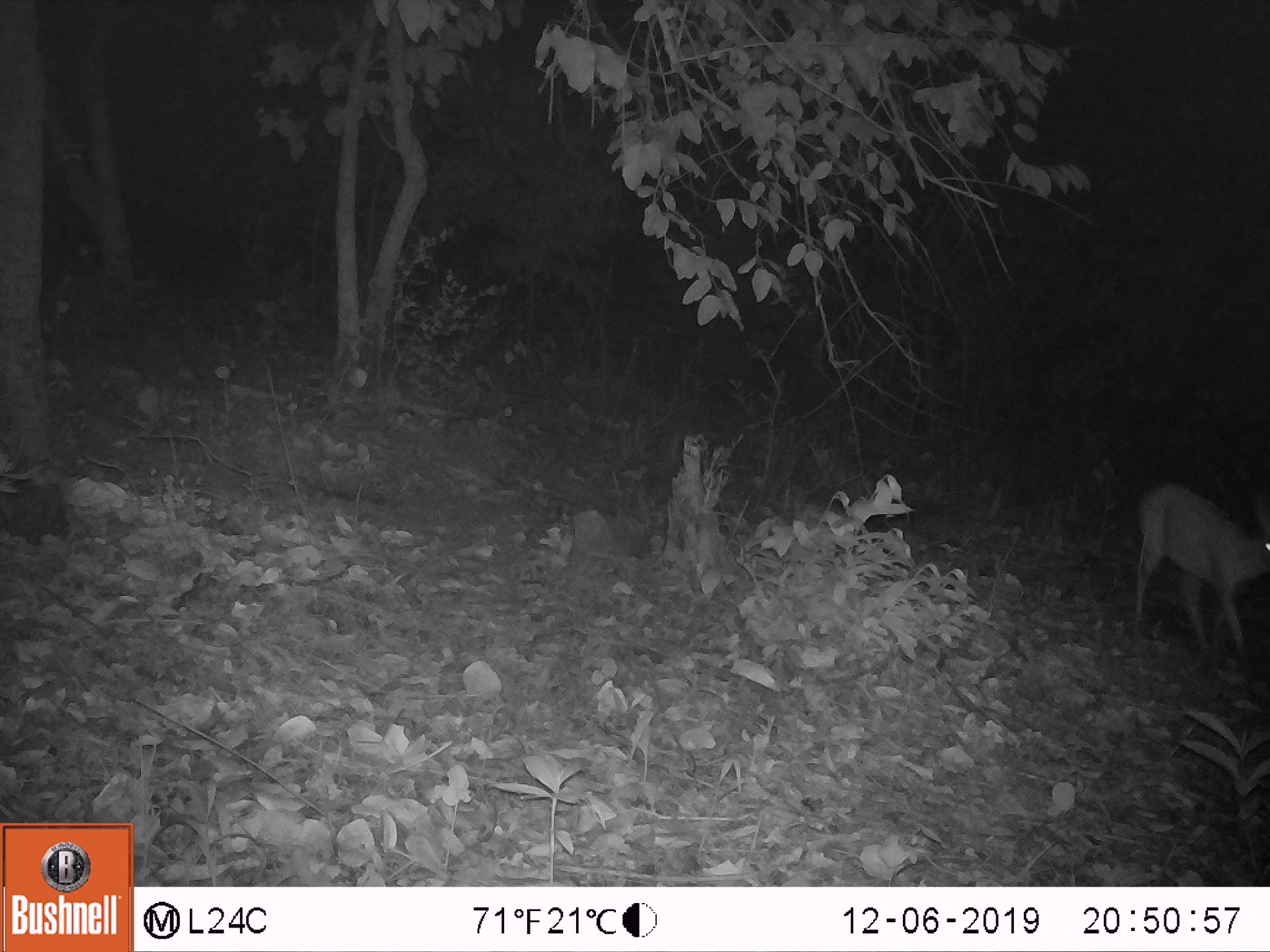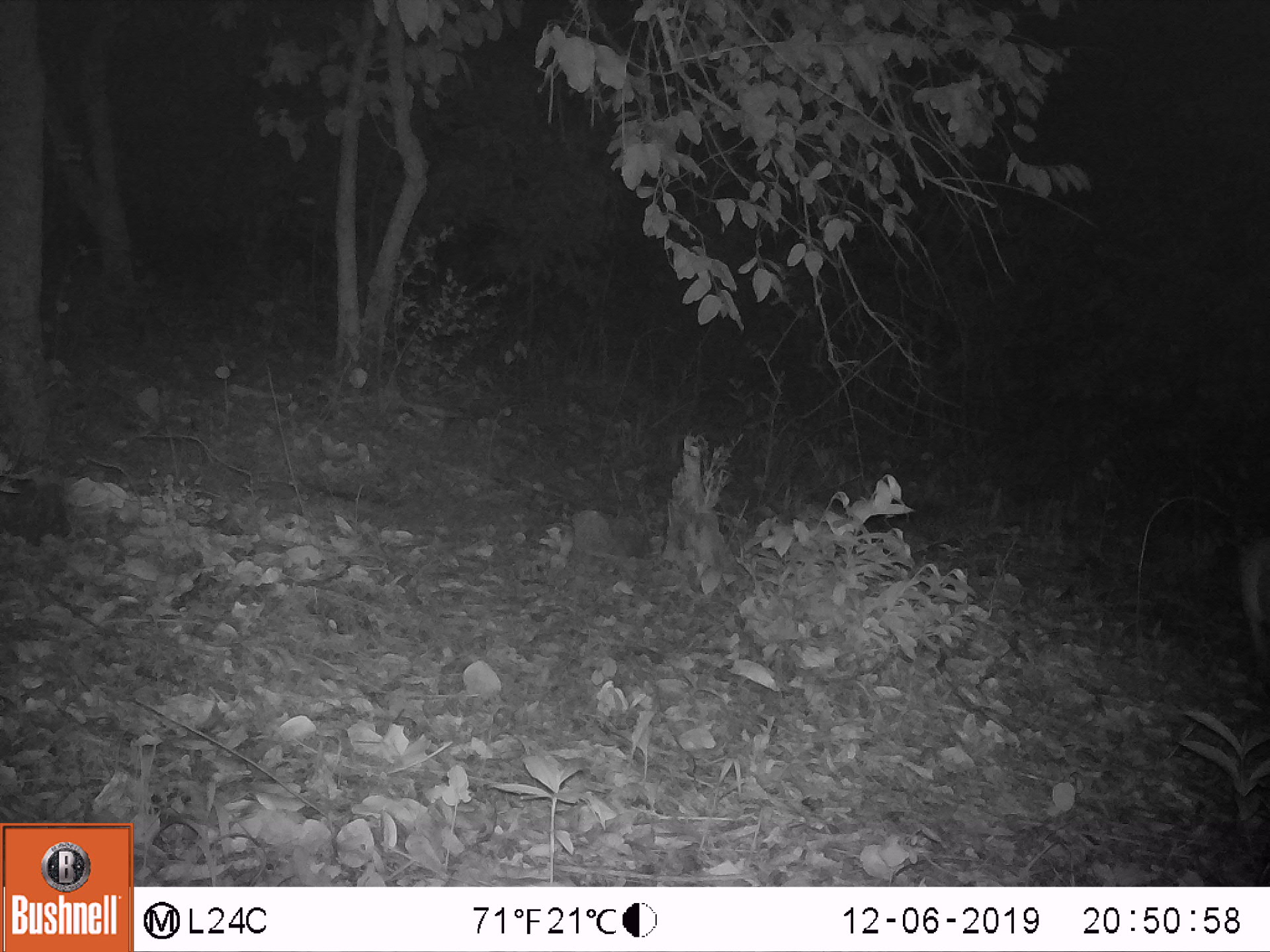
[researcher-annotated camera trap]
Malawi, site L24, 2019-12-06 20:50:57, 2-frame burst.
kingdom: Animalia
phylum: Chordata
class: Mammalia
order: Artiodactyla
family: Bovidae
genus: Tragelaphus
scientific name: Tragelaphus sylvaticus sylvaticus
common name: cape bushbuck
Cape bushbuck (Tragelaphus sylvaticus sylvaticus), count 1.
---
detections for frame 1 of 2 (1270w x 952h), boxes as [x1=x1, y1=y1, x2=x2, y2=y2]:
cape bushbuck: [x1=1129, y1=469, x2=1269, y2=671]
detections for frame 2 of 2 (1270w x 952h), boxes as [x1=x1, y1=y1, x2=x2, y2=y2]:
cape bushbuck: [x1=1226, y1=464, x2=1265, y2=679]